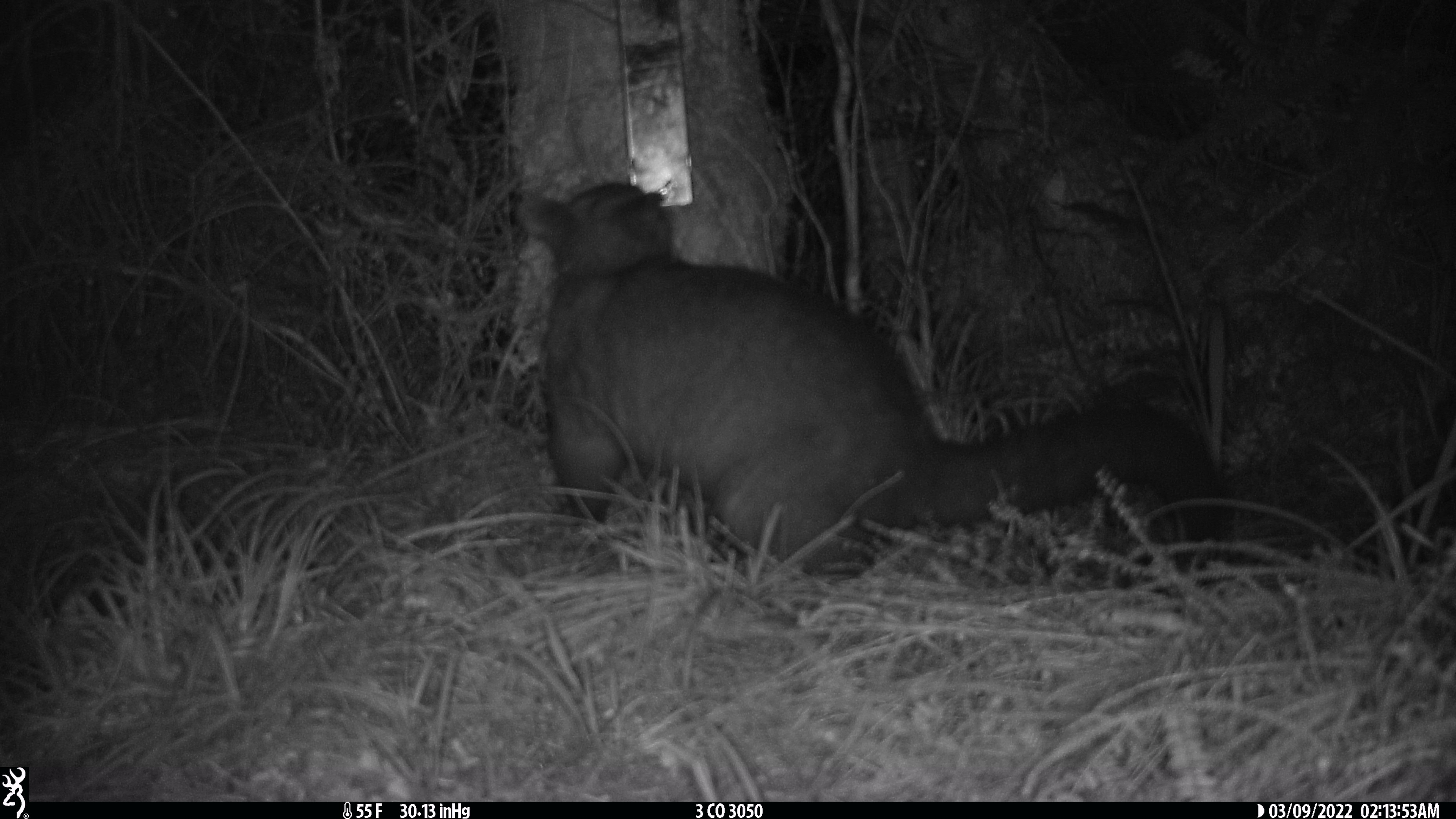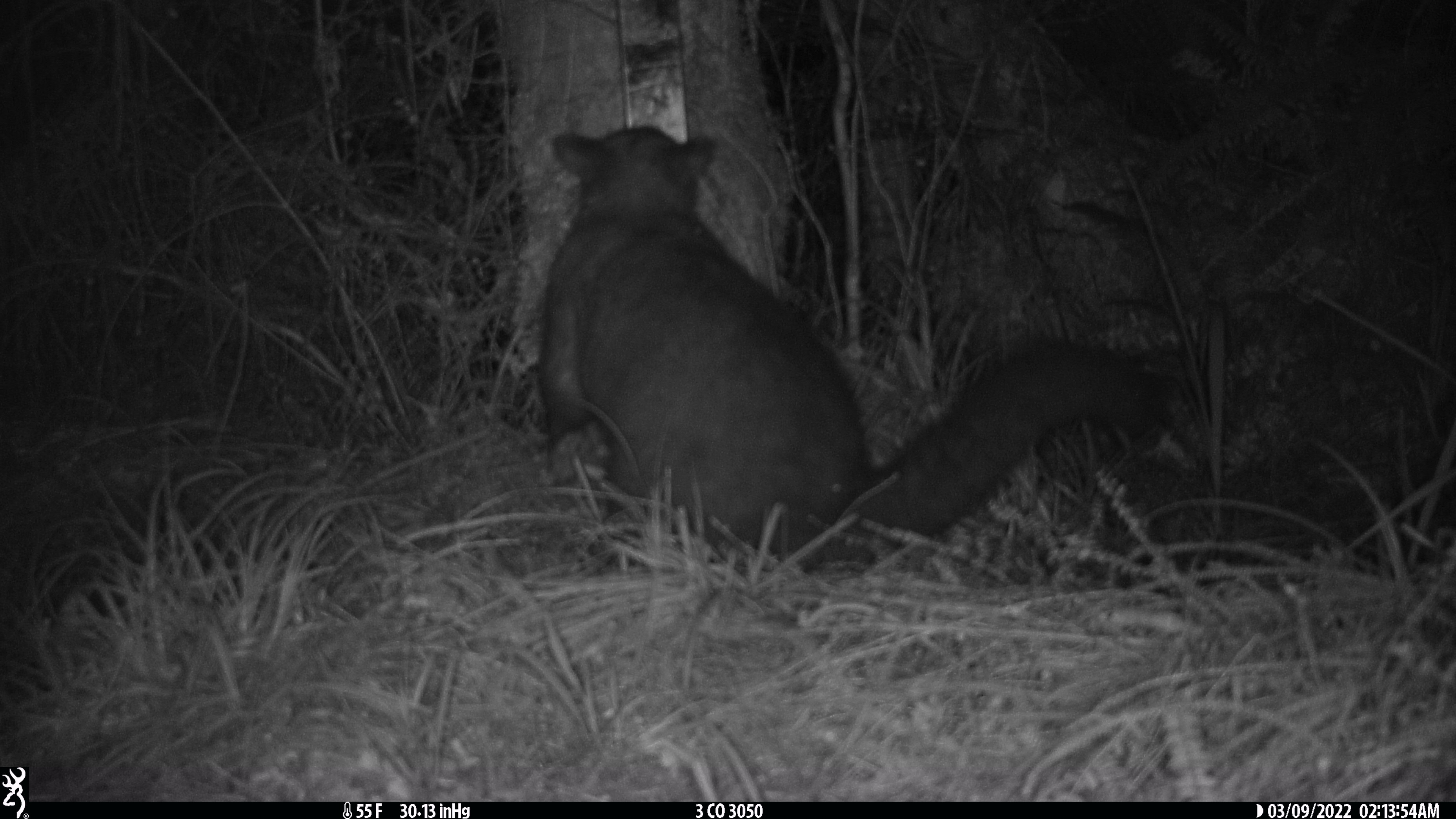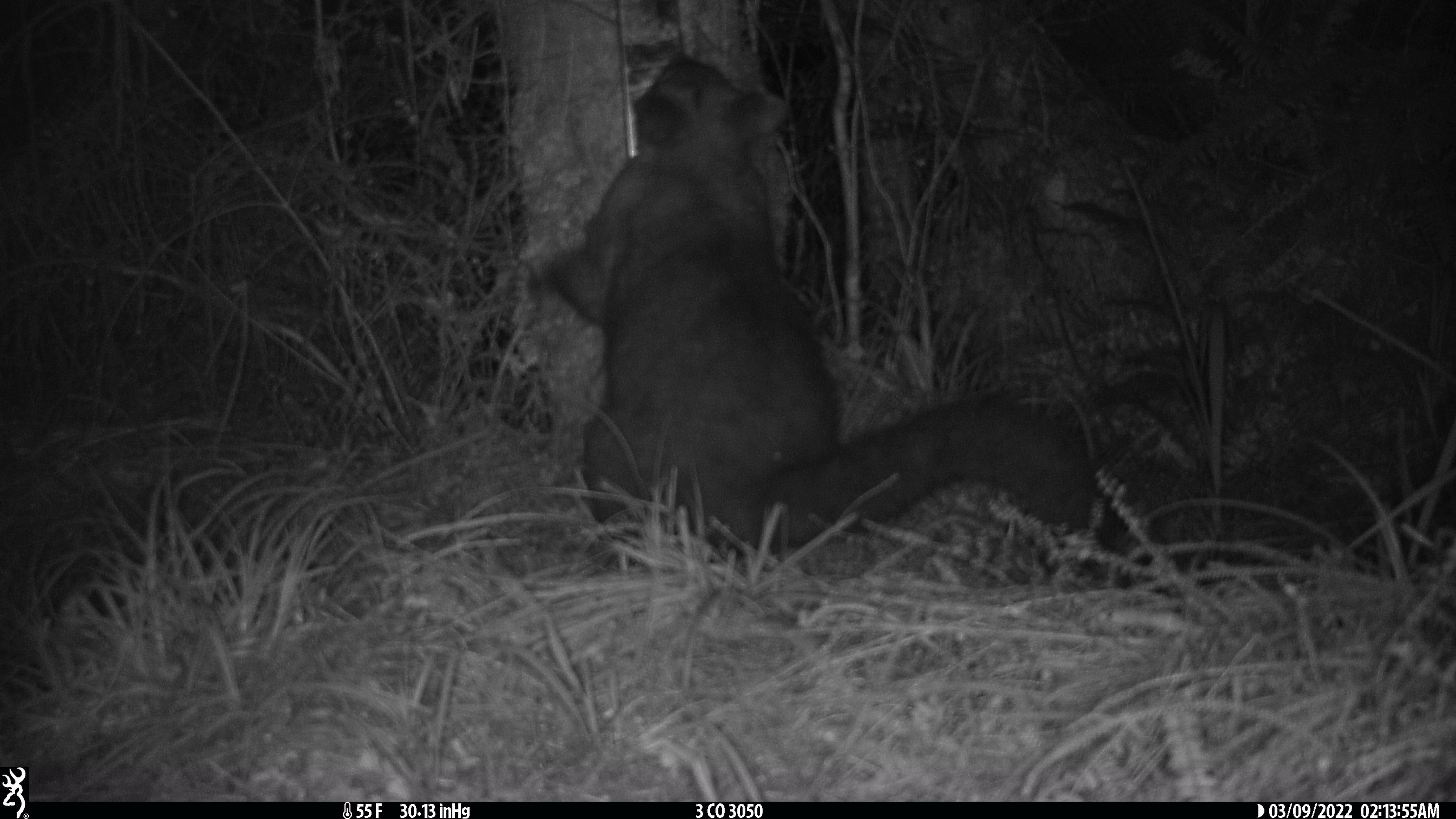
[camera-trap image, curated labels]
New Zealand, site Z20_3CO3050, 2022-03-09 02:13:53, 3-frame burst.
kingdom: Animalia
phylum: Chordata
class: Mammalia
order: Diprotodontia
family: Phalangeridae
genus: Trichosurus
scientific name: Trichosurus vulpecula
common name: common brushtail possum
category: possum